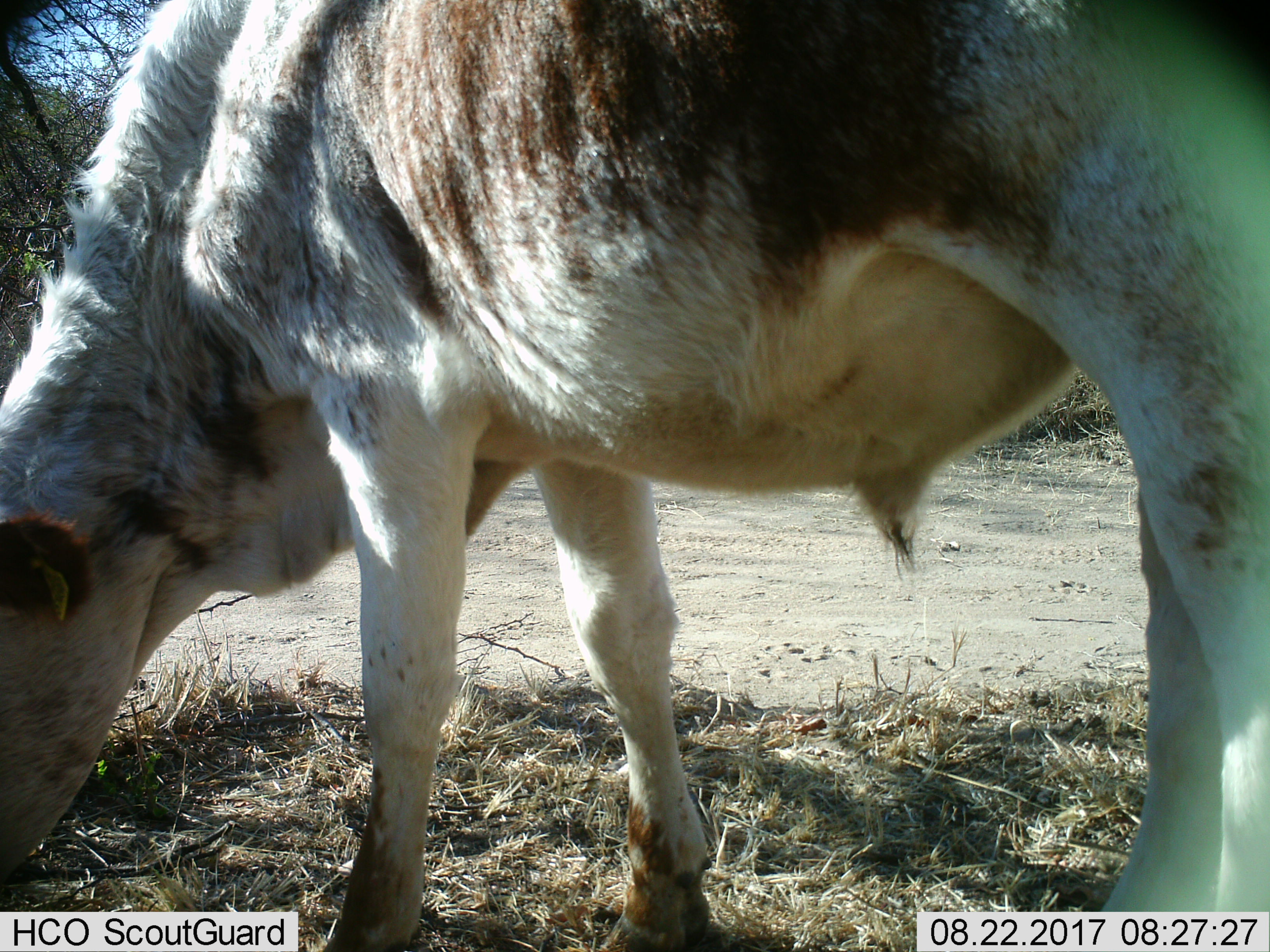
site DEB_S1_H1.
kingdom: Animalia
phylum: Chordata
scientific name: Vertebrata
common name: domestic animal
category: domesticanimal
Domesticanimal (domestic animal) (Vertebrata), count 1. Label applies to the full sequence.